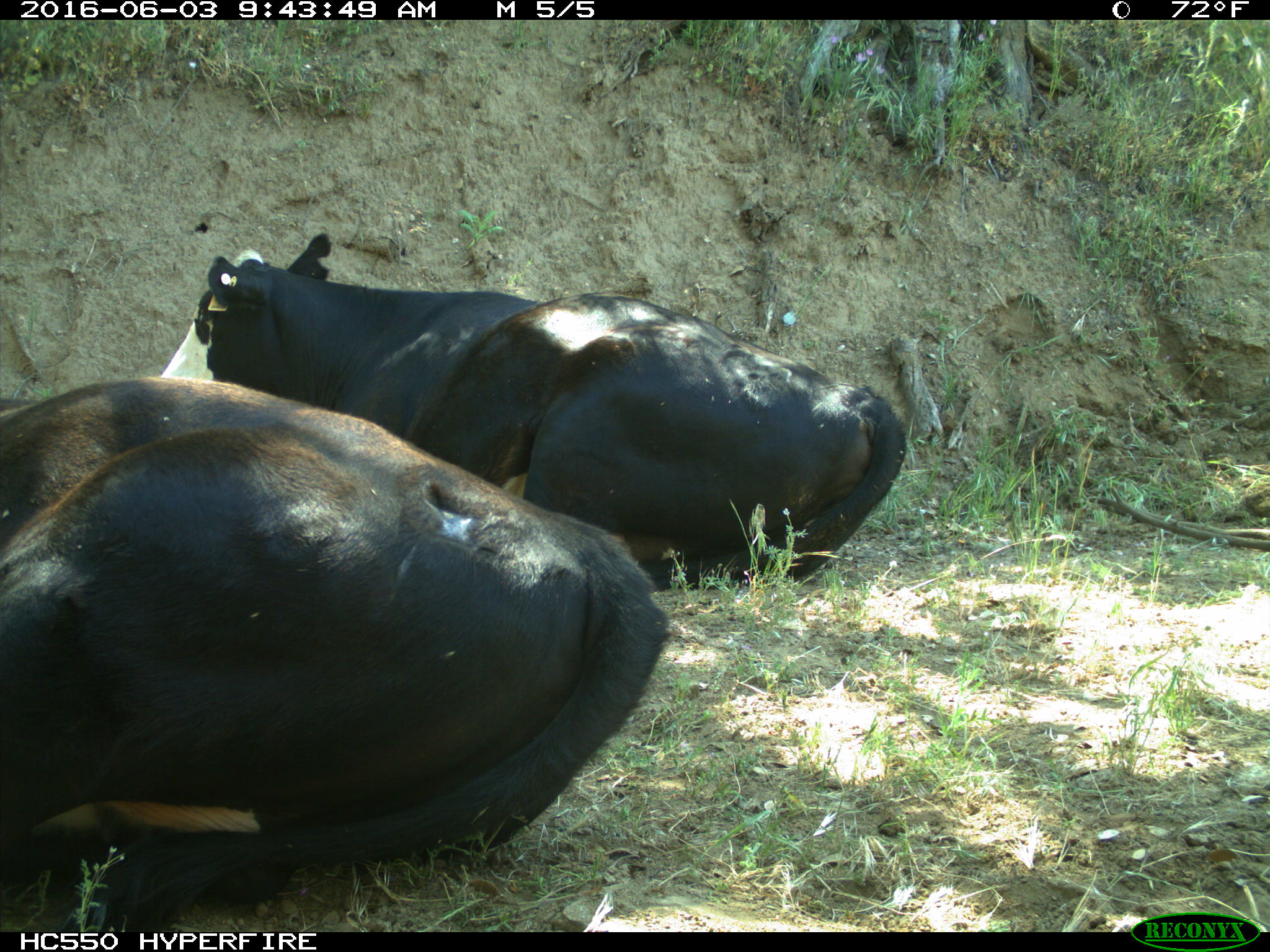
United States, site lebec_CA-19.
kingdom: Animalia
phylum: Chordata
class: Mammalia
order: Artiodactyla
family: Bovidae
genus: Bos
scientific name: Bos taurus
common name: domestic cow